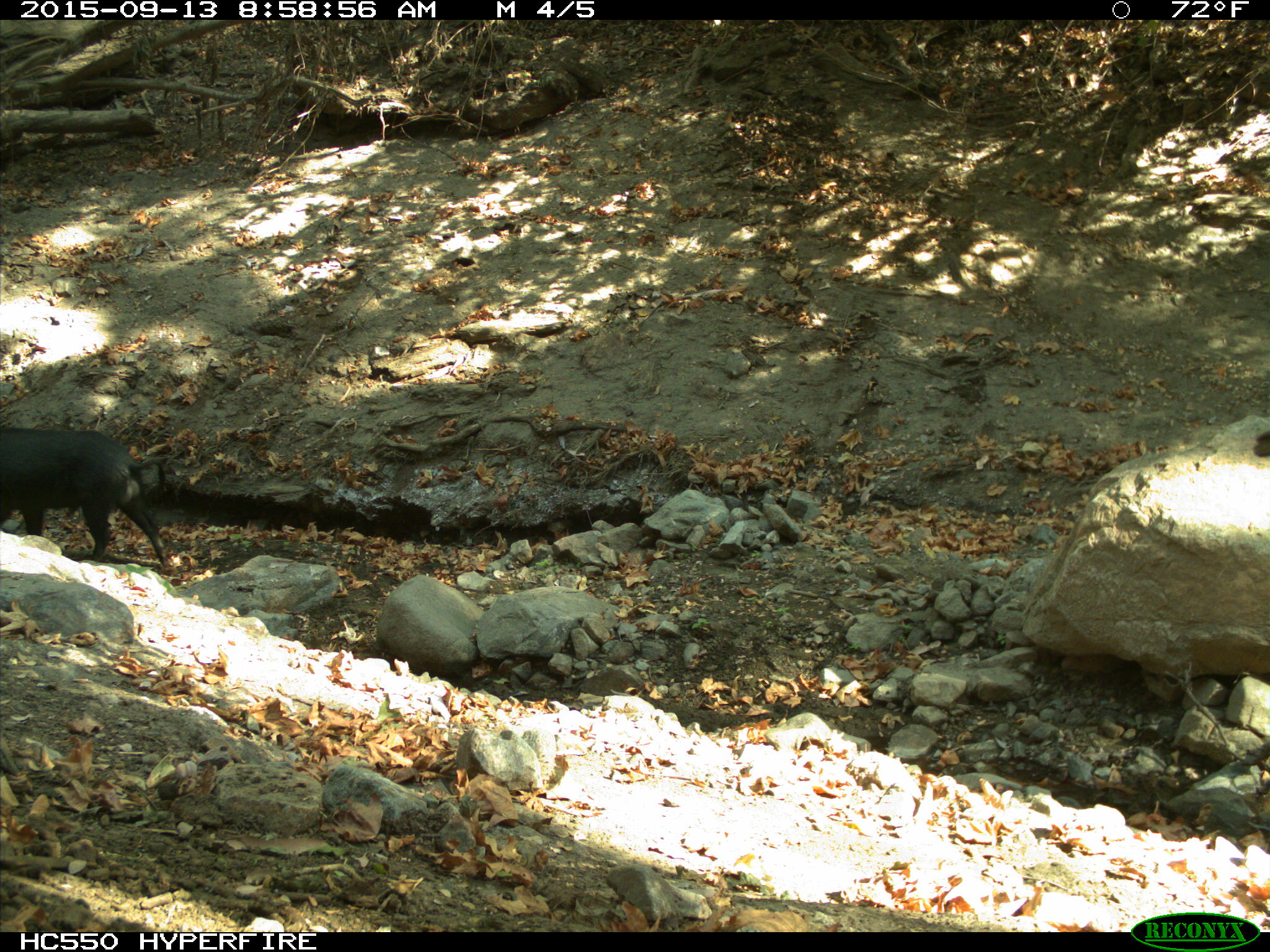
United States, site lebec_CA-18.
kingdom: Animalia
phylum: Chordata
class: Mammalia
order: Artiodactyla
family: Suidae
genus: Sus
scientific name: Sus scrofa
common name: wild boar